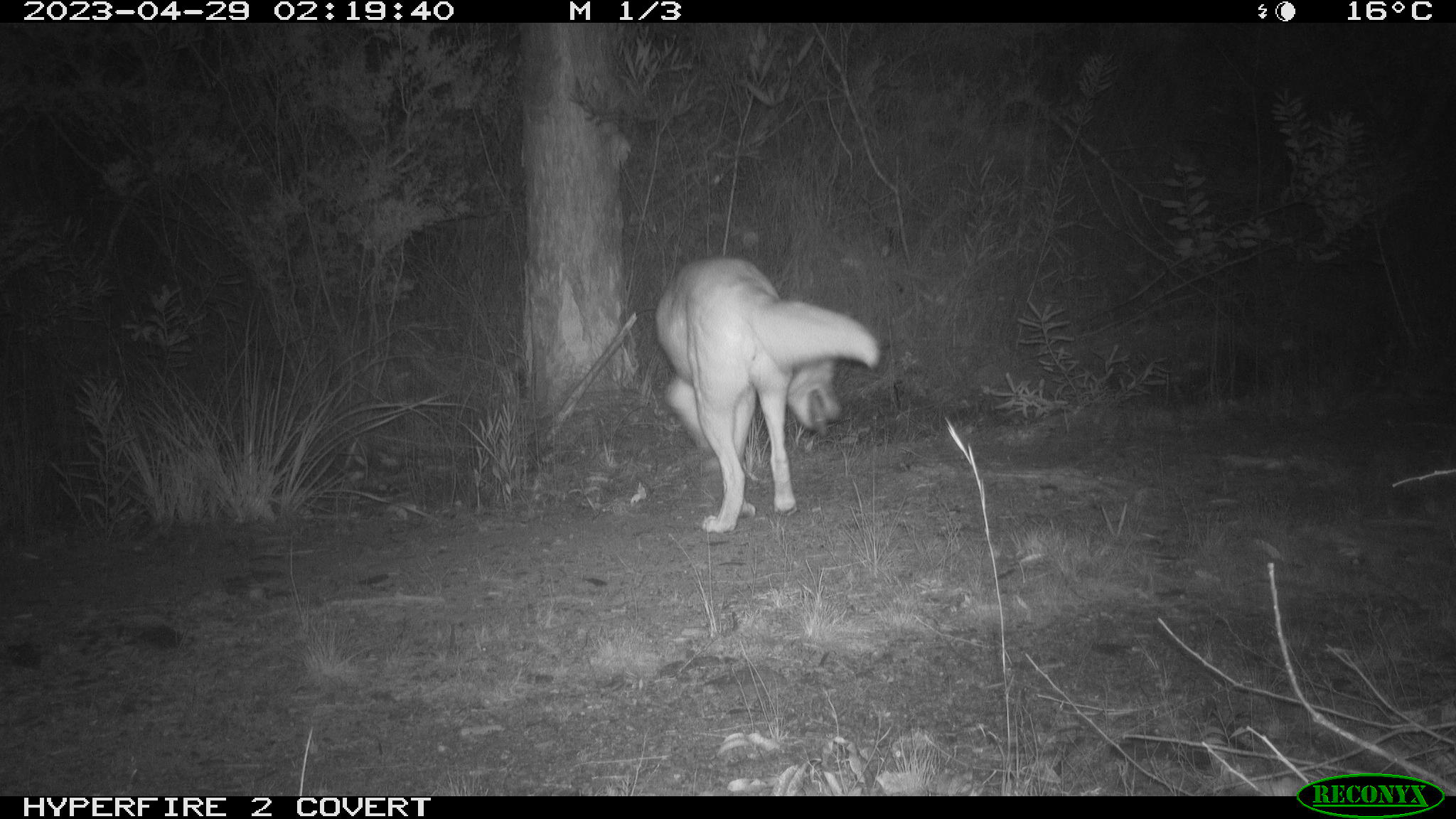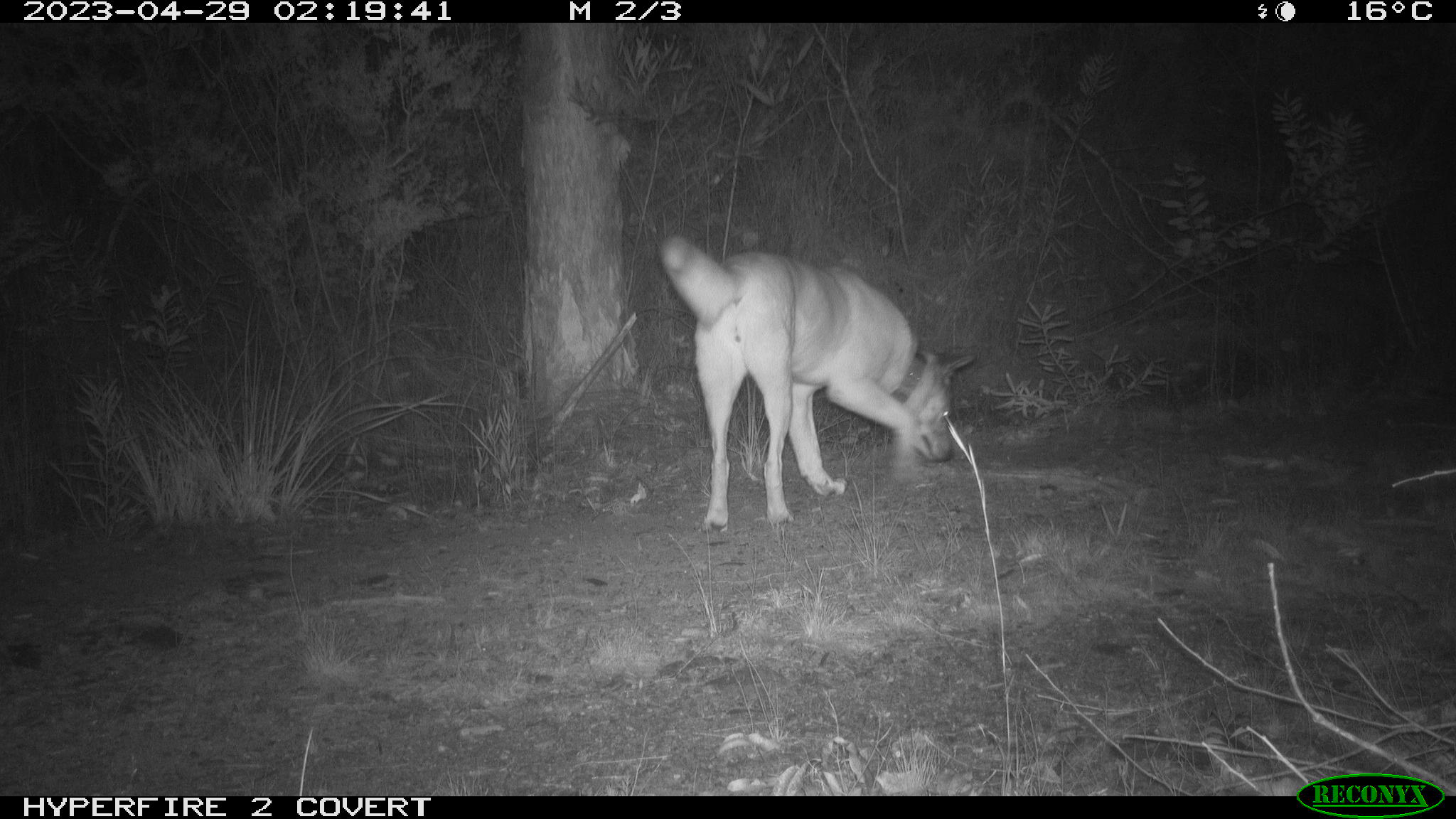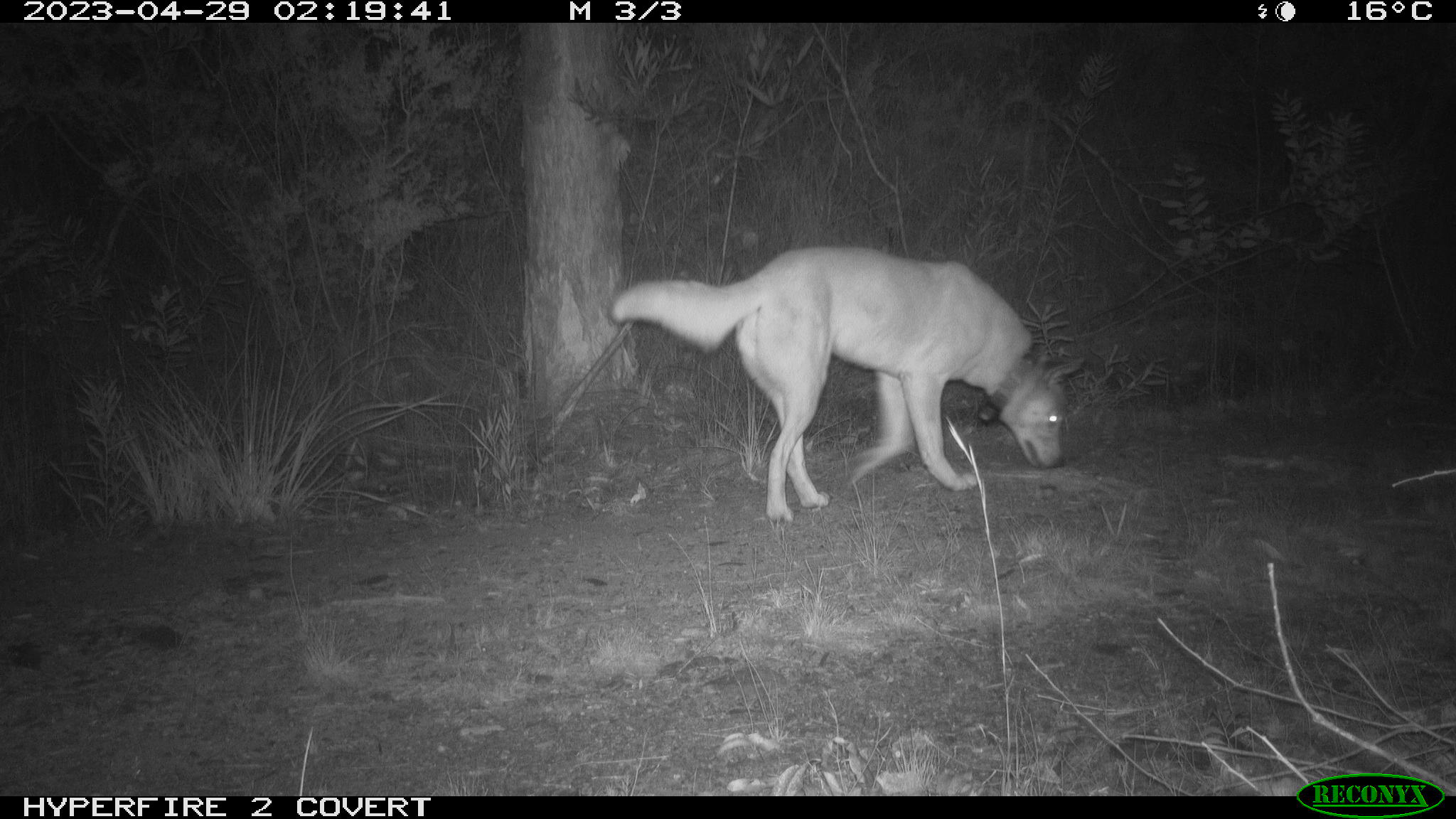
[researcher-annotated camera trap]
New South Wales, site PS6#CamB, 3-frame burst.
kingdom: Animalia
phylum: Chordata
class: Mammalia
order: Carnivora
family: Canidae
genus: Canis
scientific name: Canis familiaris dingo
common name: dingo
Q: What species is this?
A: Dingo (Canis familiaris dingo).